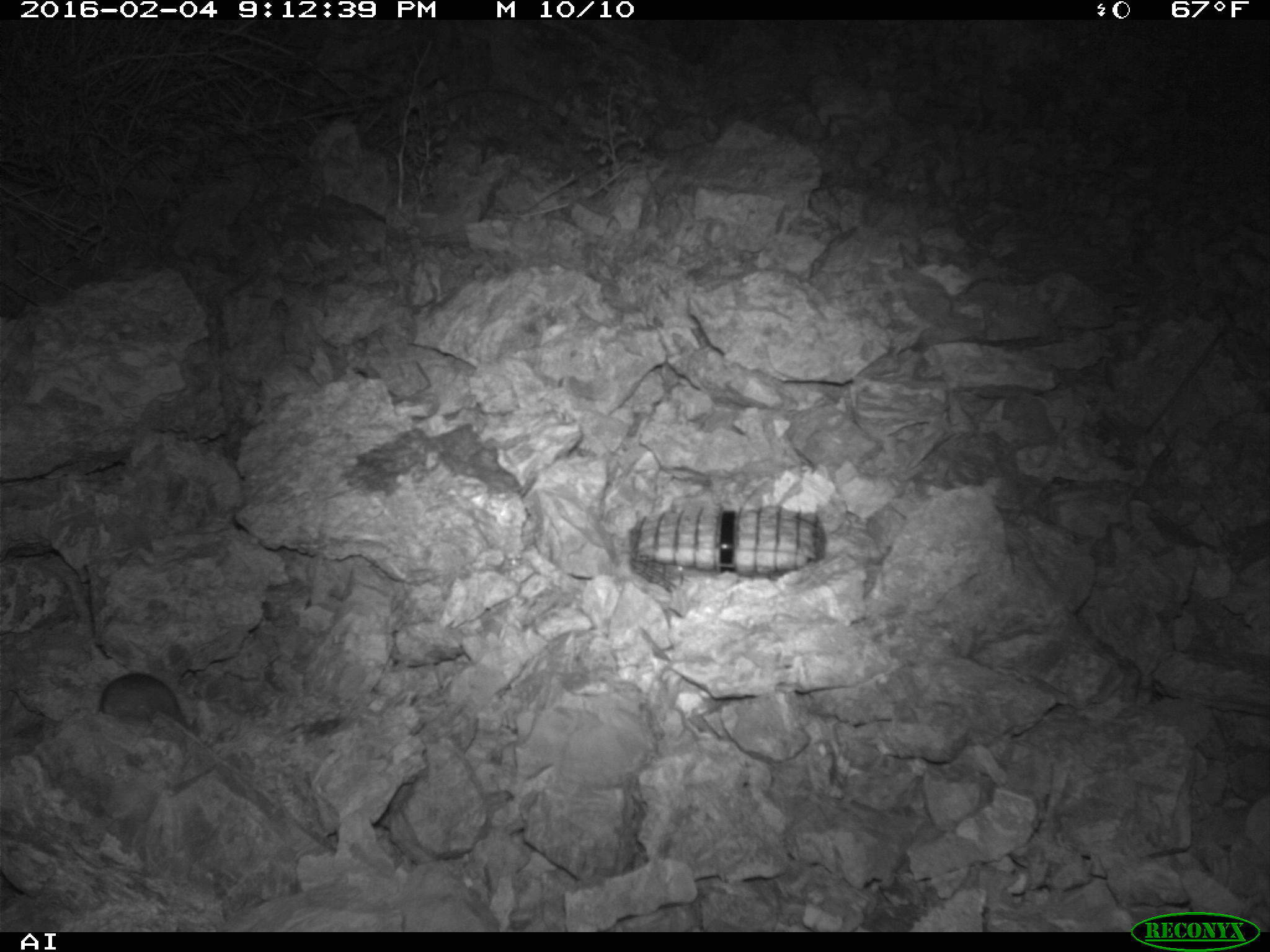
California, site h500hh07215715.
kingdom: Animalia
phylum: Chordata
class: Mammalia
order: Rodentia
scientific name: Rodentia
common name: rodent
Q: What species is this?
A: Rodent (Rodentia).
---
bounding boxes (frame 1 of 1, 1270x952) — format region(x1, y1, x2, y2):
rodent: region(98, 671, 197, 740)